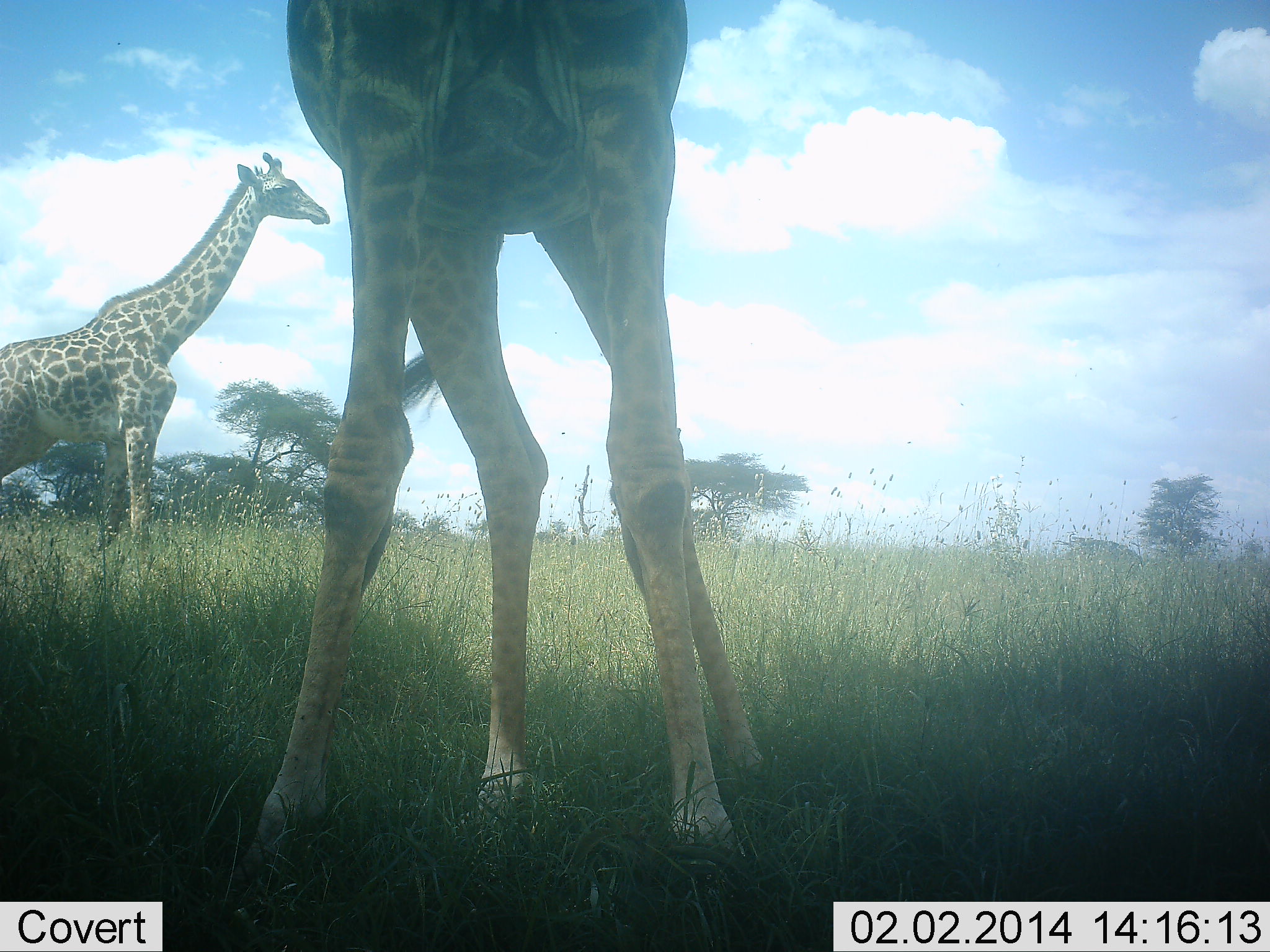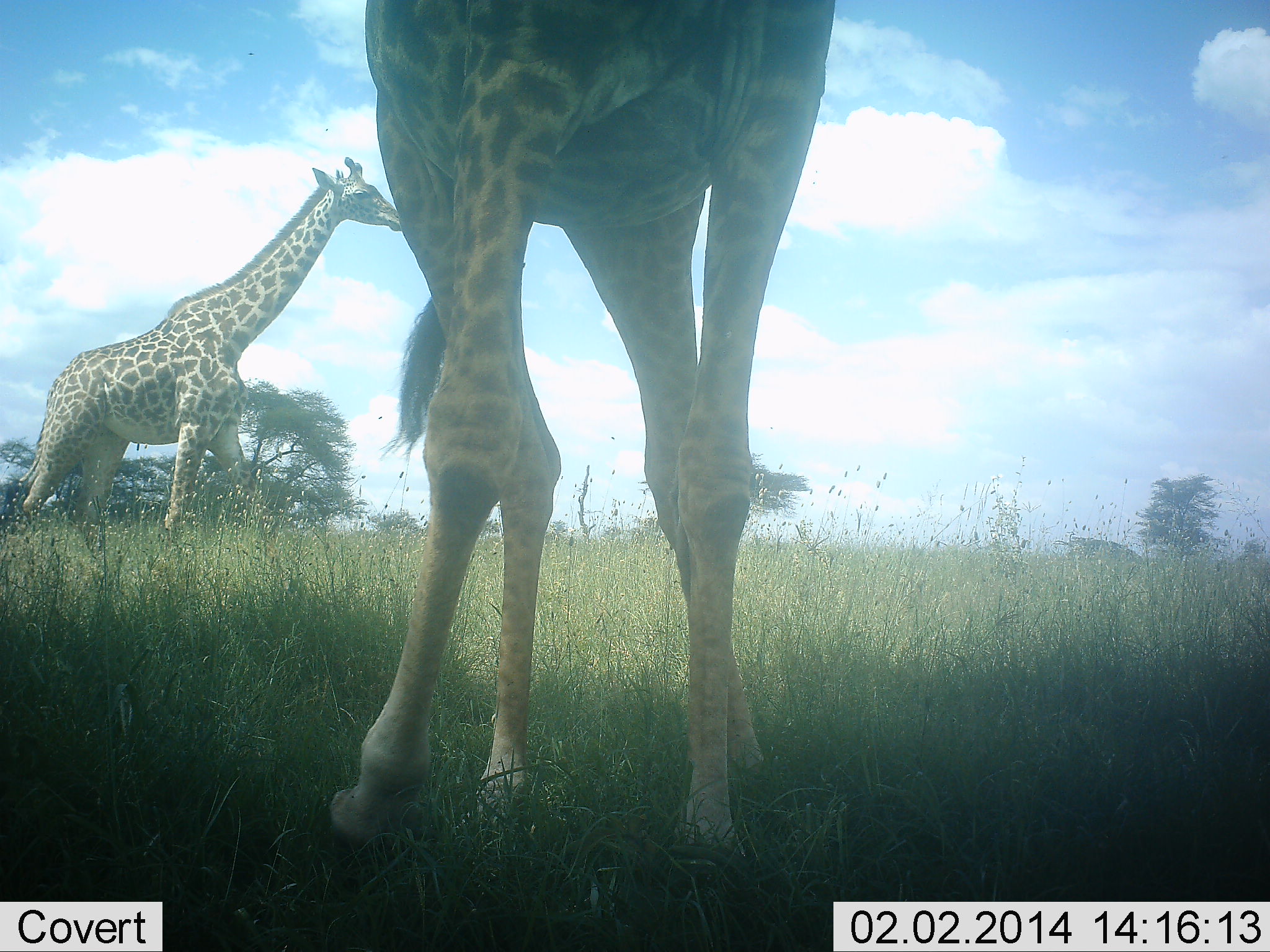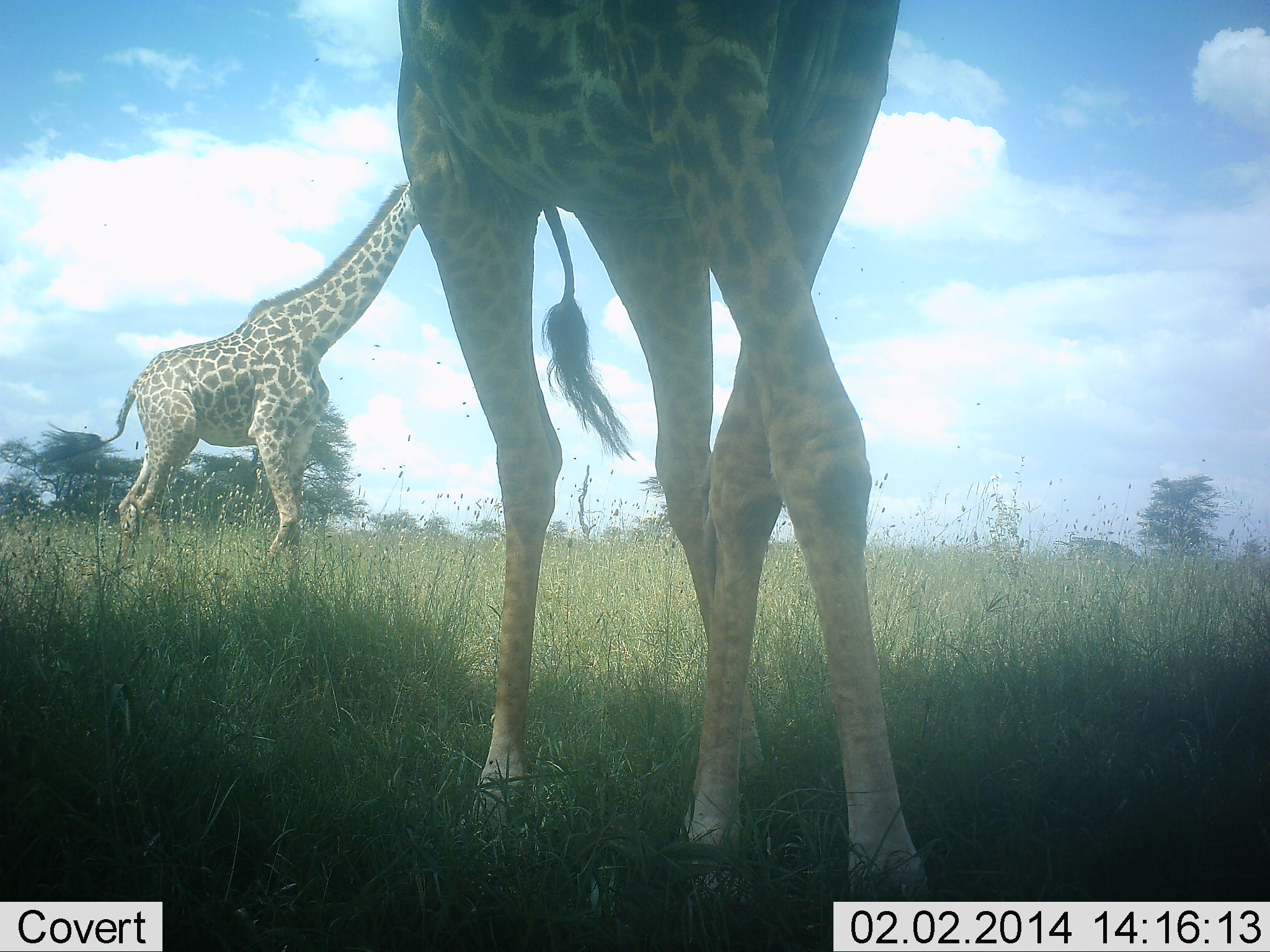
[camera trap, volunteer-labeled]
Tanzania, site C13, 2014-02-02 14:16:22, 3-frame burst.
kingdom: Animalia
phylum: Chordata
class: Mammalia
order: Artiodactyla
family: Giraffidae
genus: Giraffa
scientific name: Giraffa camelopardalis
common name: giraffe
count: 2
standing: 60%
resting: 0%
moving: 80%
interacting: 0%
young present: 0%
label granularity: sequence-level